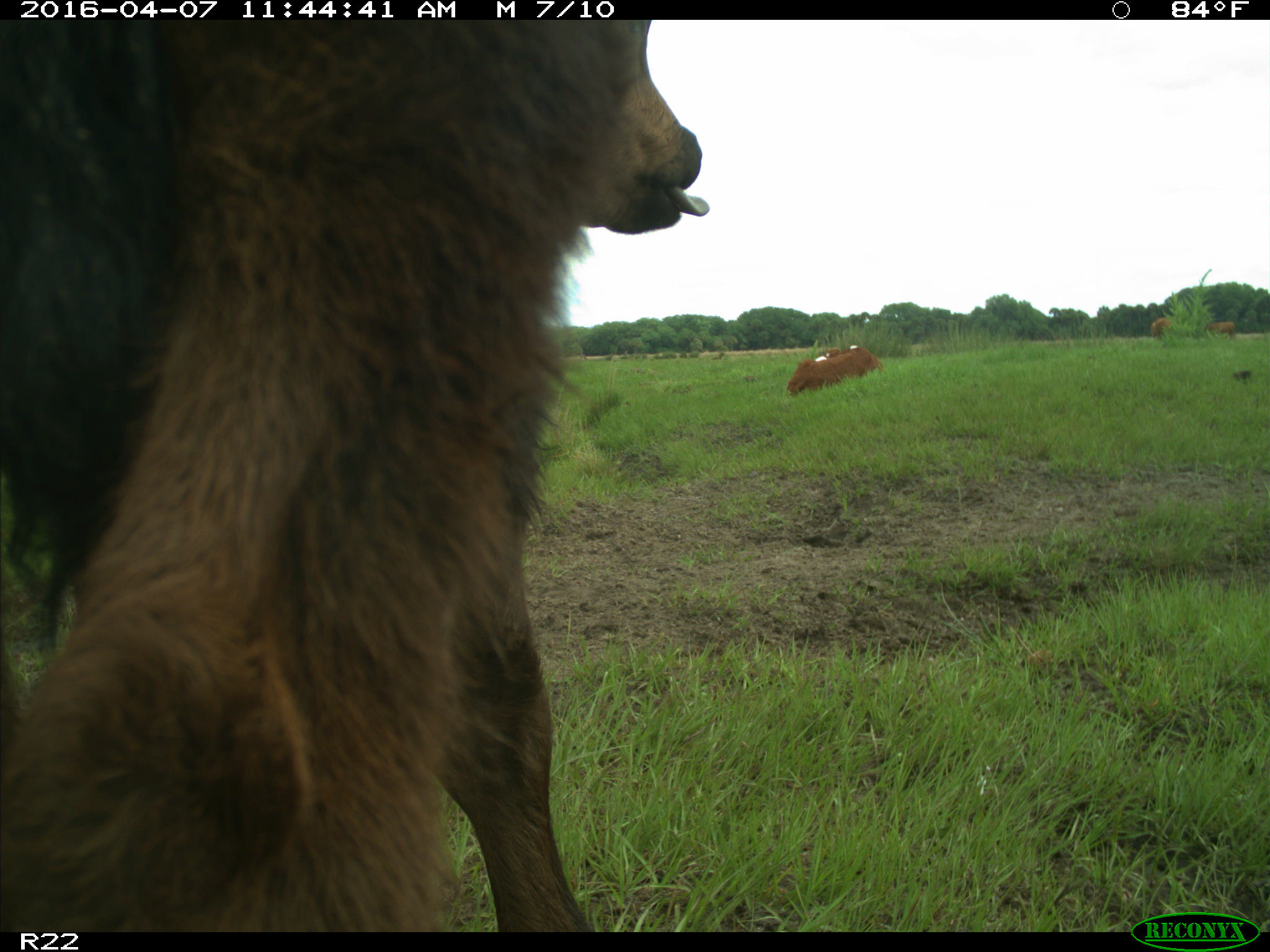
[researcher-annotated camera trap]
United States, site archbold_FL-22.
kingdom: Animalia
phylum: Chordata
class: Mammalia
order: Artiodactyla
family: Bovidae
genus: Bos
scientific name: Bos taurus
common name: domestic cow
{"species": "Bos taurus (domestic cow)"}